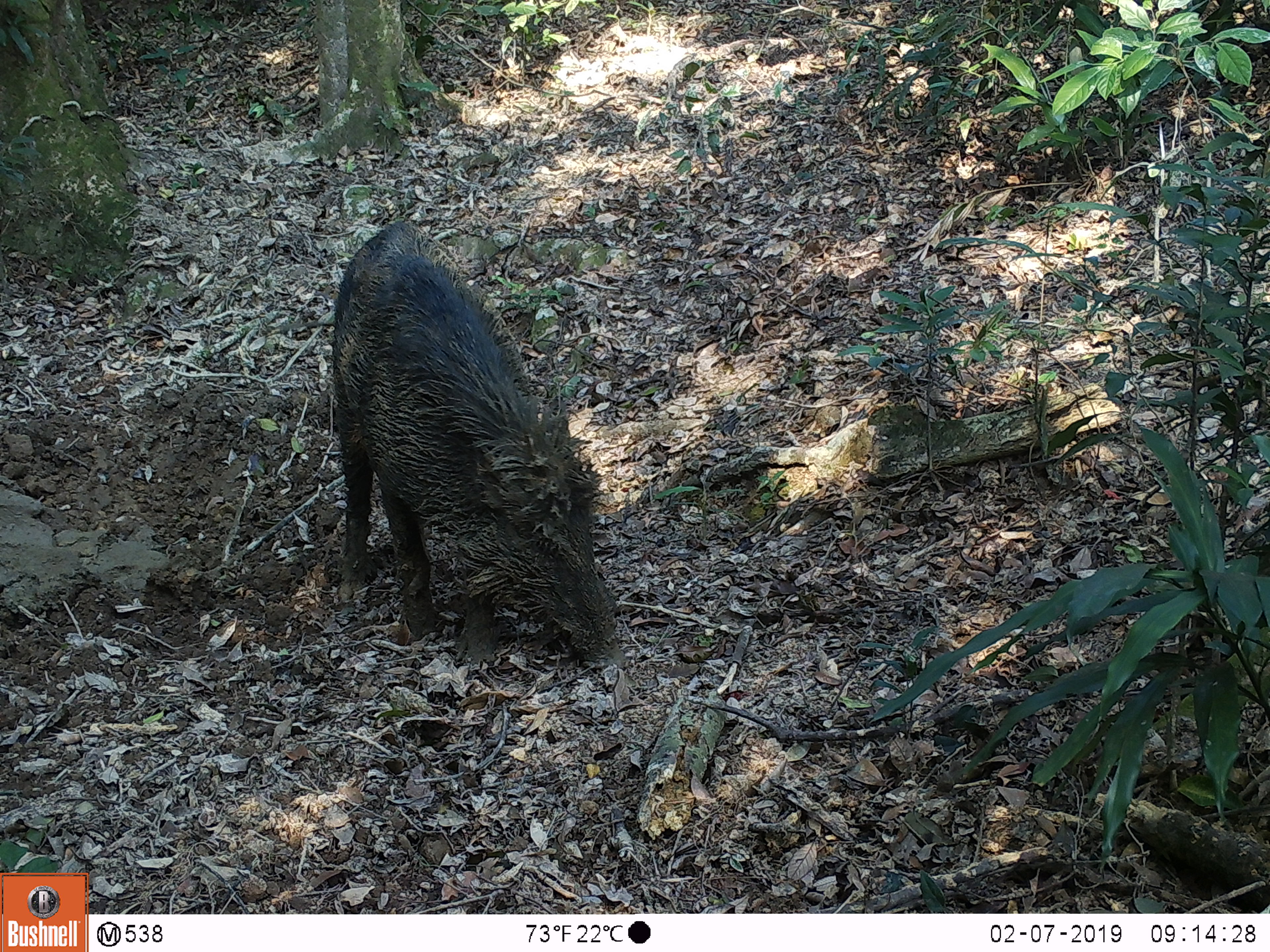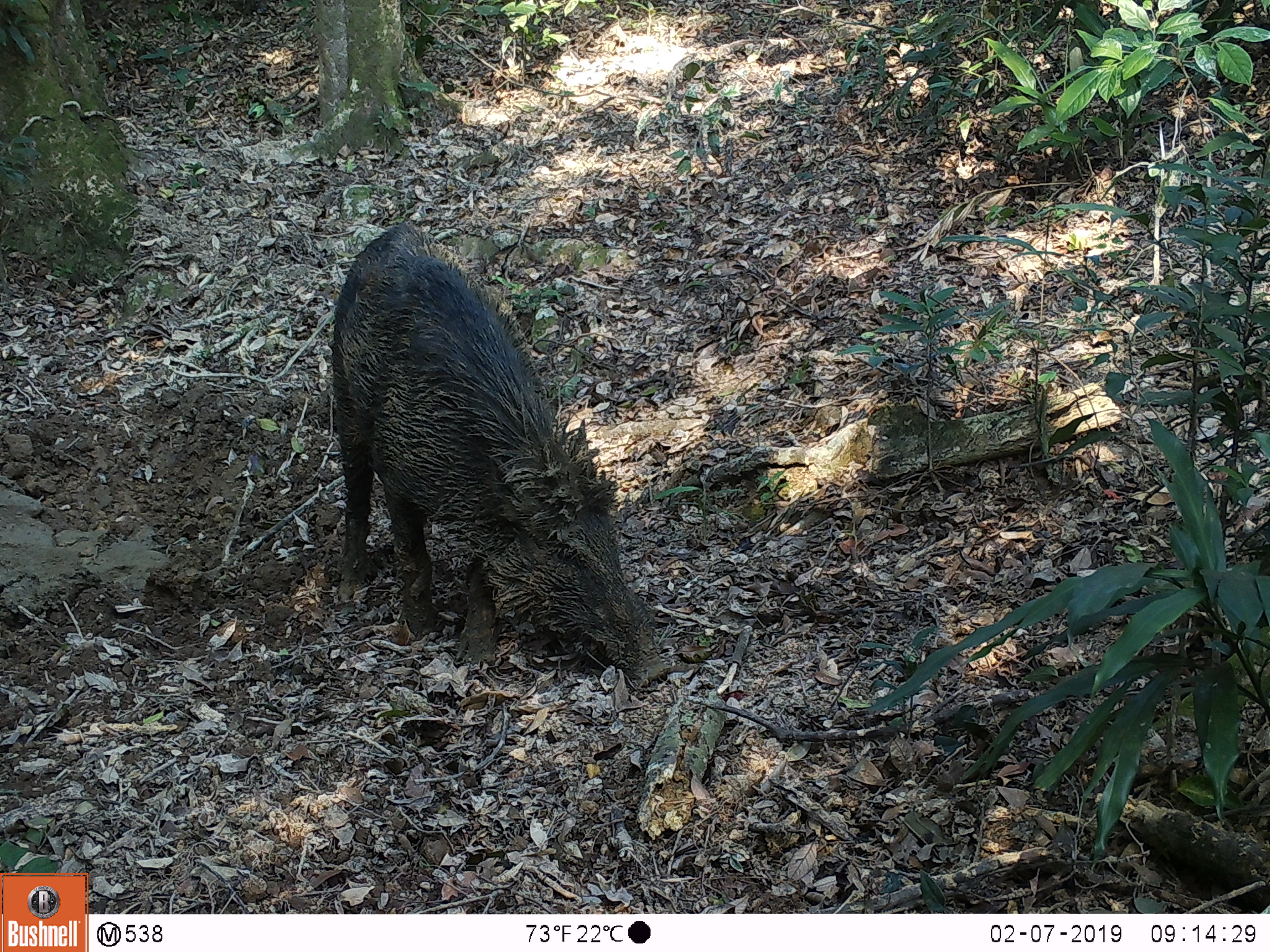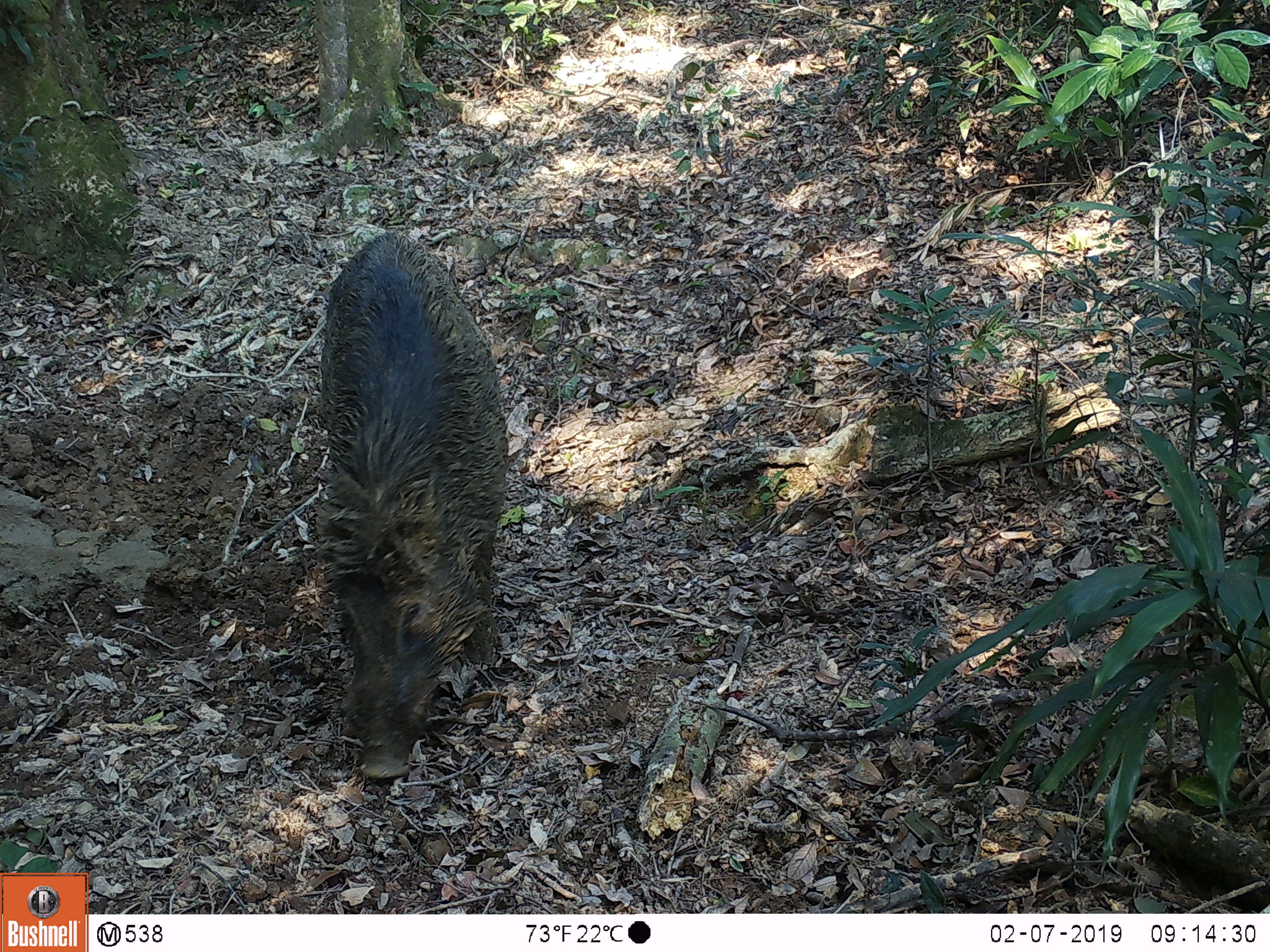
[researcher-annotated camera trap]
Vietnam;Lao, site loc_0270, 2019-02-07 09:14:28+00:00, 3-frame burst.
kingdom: Animalia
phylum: Chordata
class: Mammalia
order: Artiodactyla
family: Suidae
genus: Sus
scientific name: Sus scrofa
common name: eurasian wild pig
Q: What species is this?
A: Eurasian wild pig (Sus scrofa).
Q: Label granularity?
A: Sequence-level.